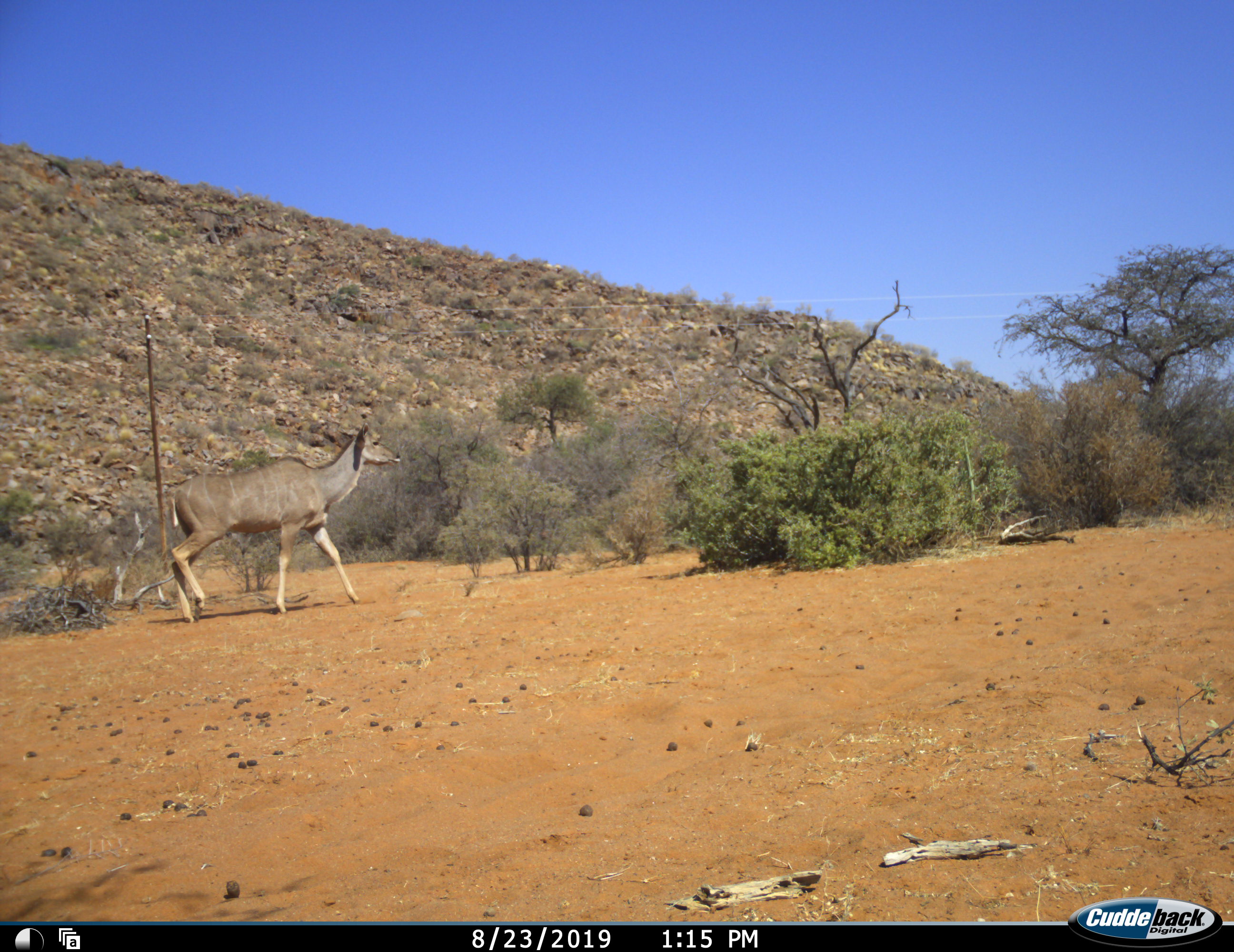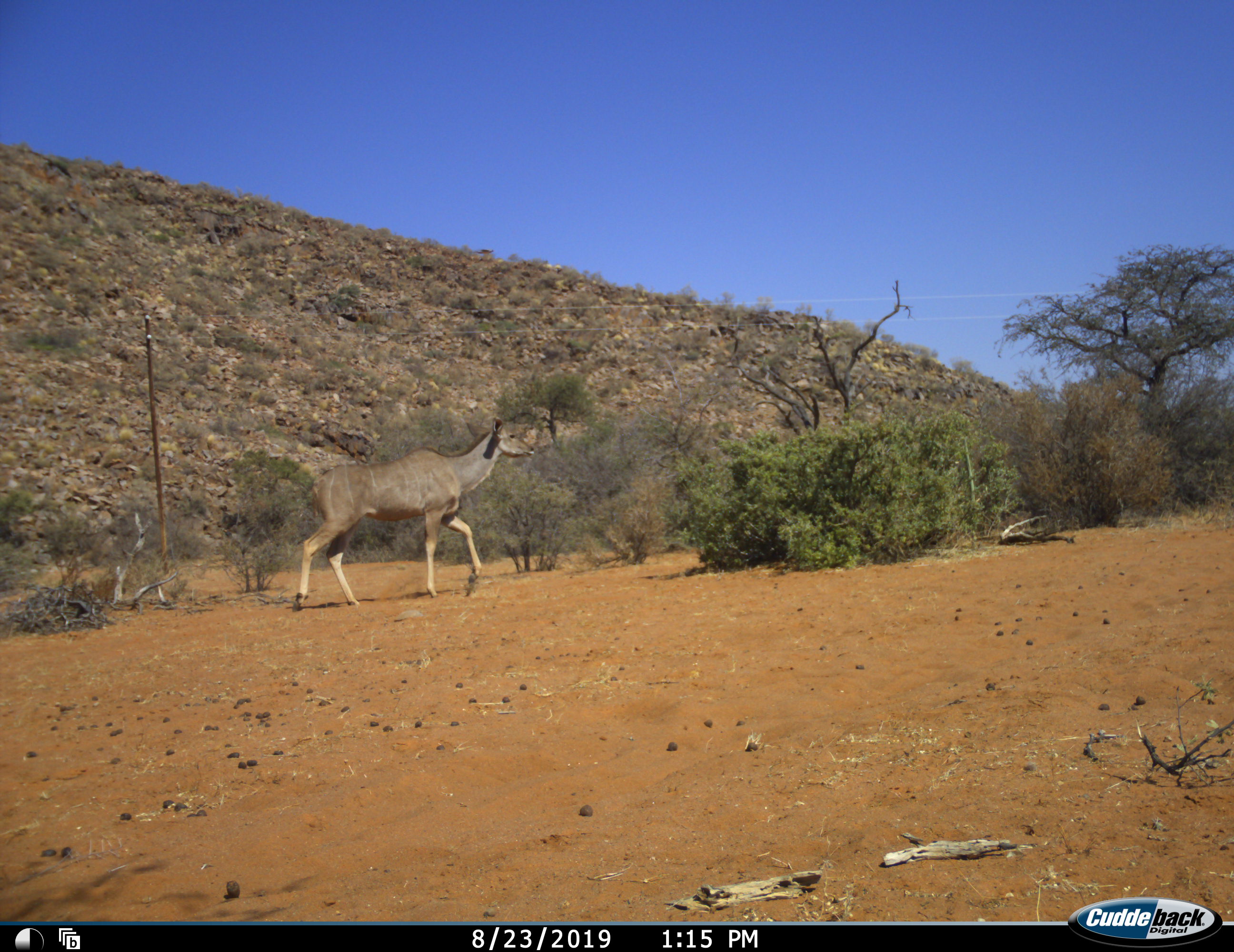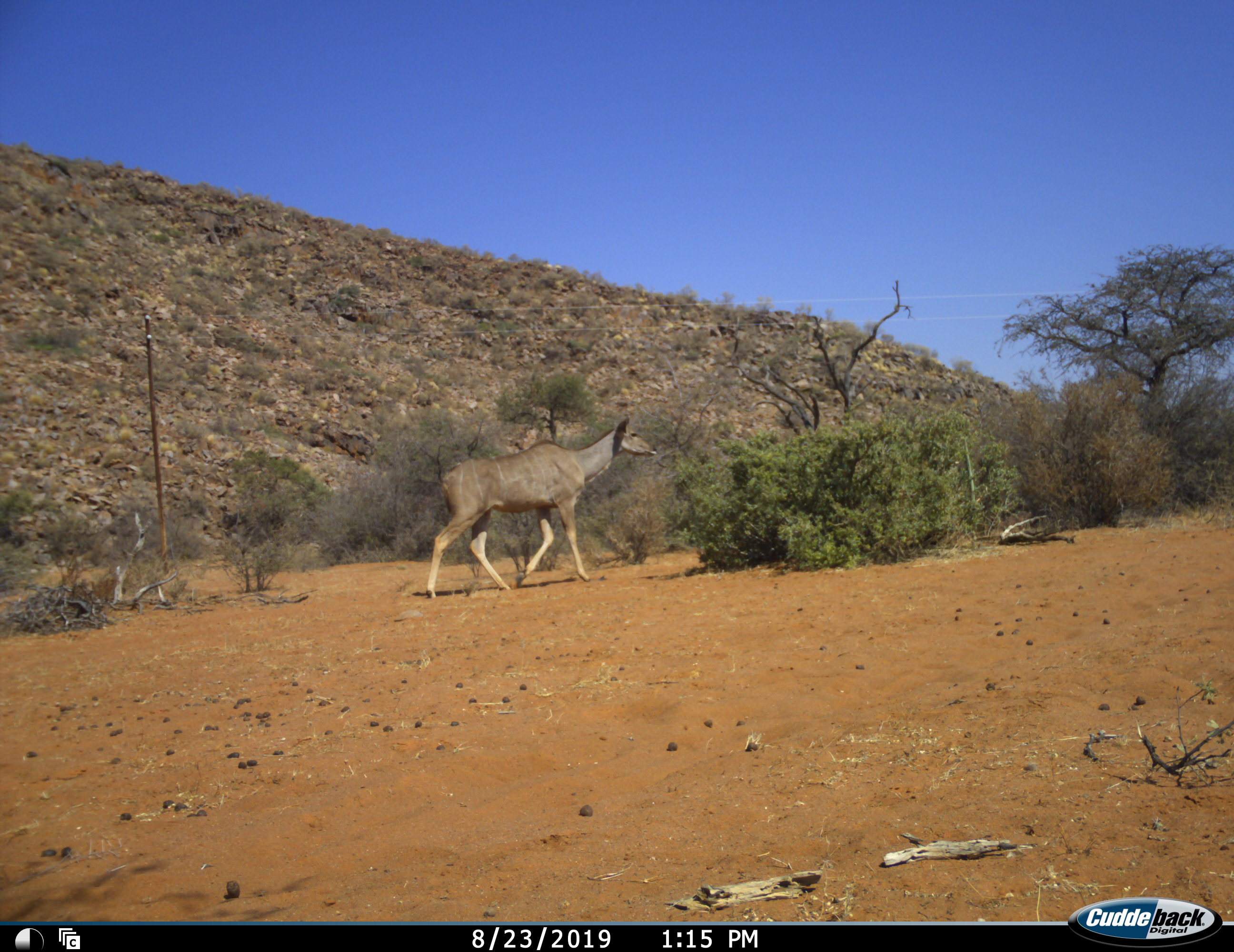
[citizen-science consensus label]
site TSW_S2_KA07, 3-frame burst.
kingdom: Animalia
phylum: Chordata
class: Mammalia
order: Artiodactyla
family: Bovidae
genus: Tragelaphus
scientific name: Tragelaphus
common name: kudu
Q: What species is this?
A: Kudu (Tragelaphus).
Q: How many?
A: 1.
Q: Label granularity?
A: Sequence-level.